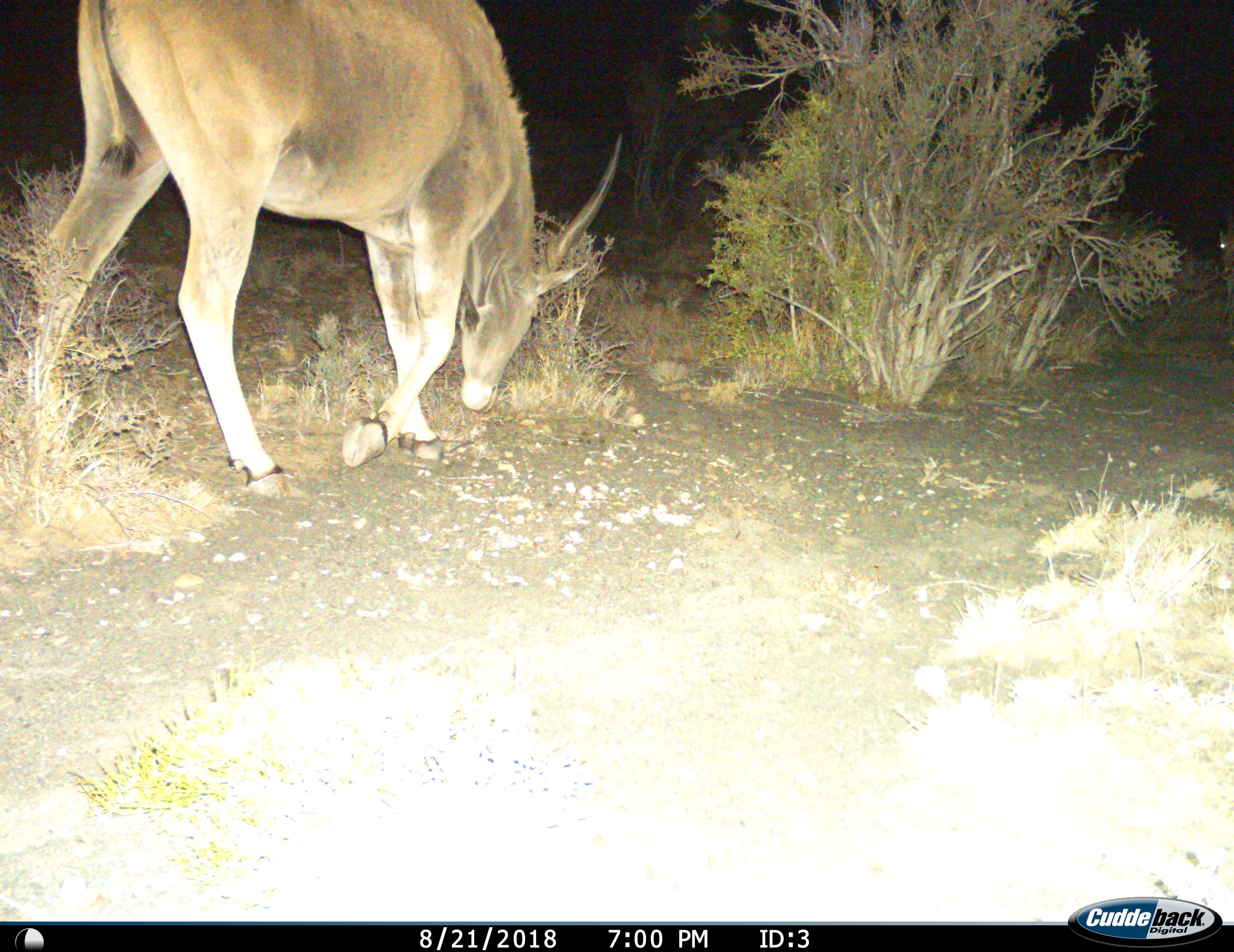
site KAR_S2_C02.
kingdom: Animalia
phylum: Chordata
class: Mammalia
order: Artiodactyla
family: Bovidae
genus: Tragelaphus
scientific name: Tragelaphus oryx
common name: eland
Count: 1.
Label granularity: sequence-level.